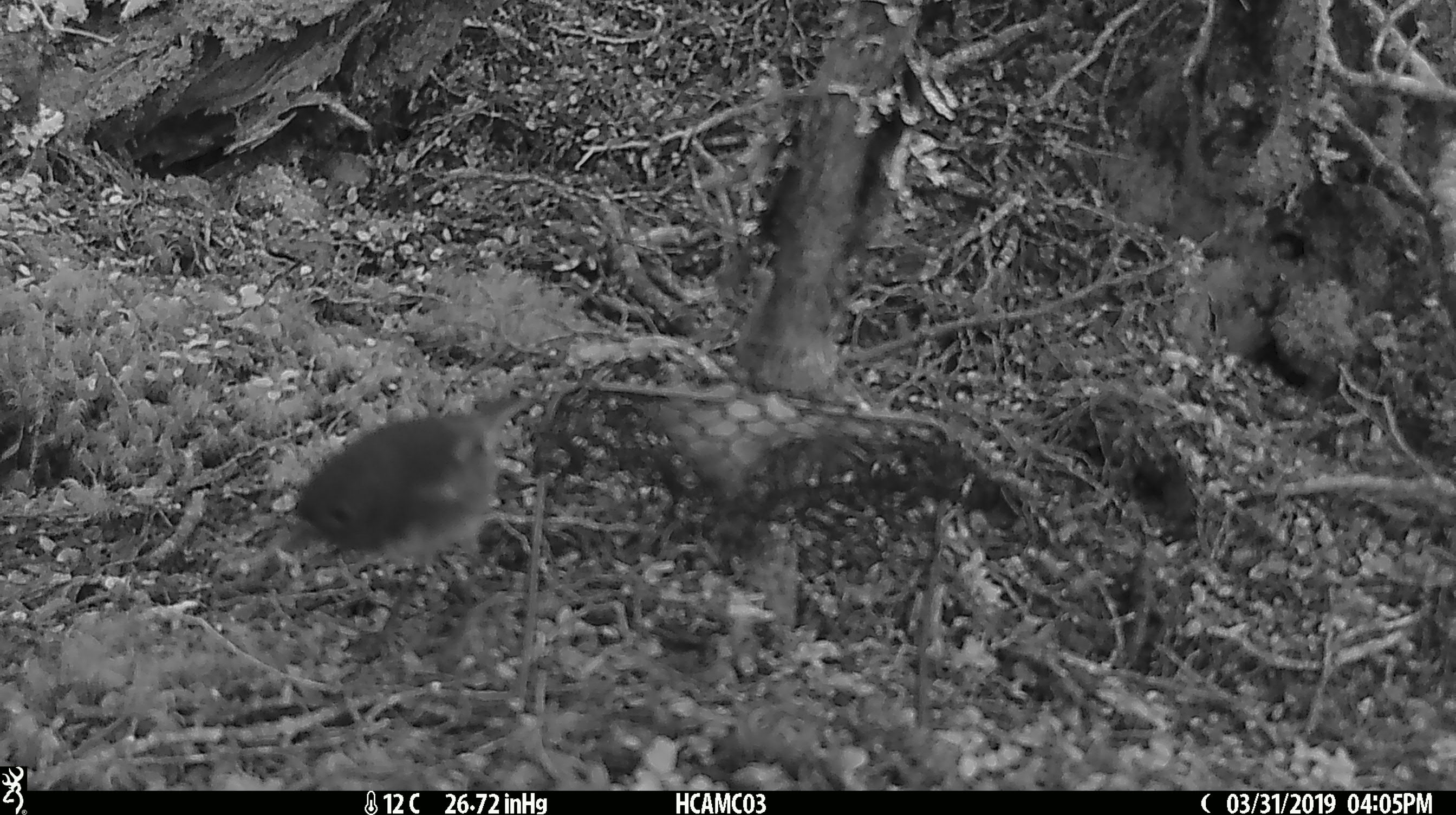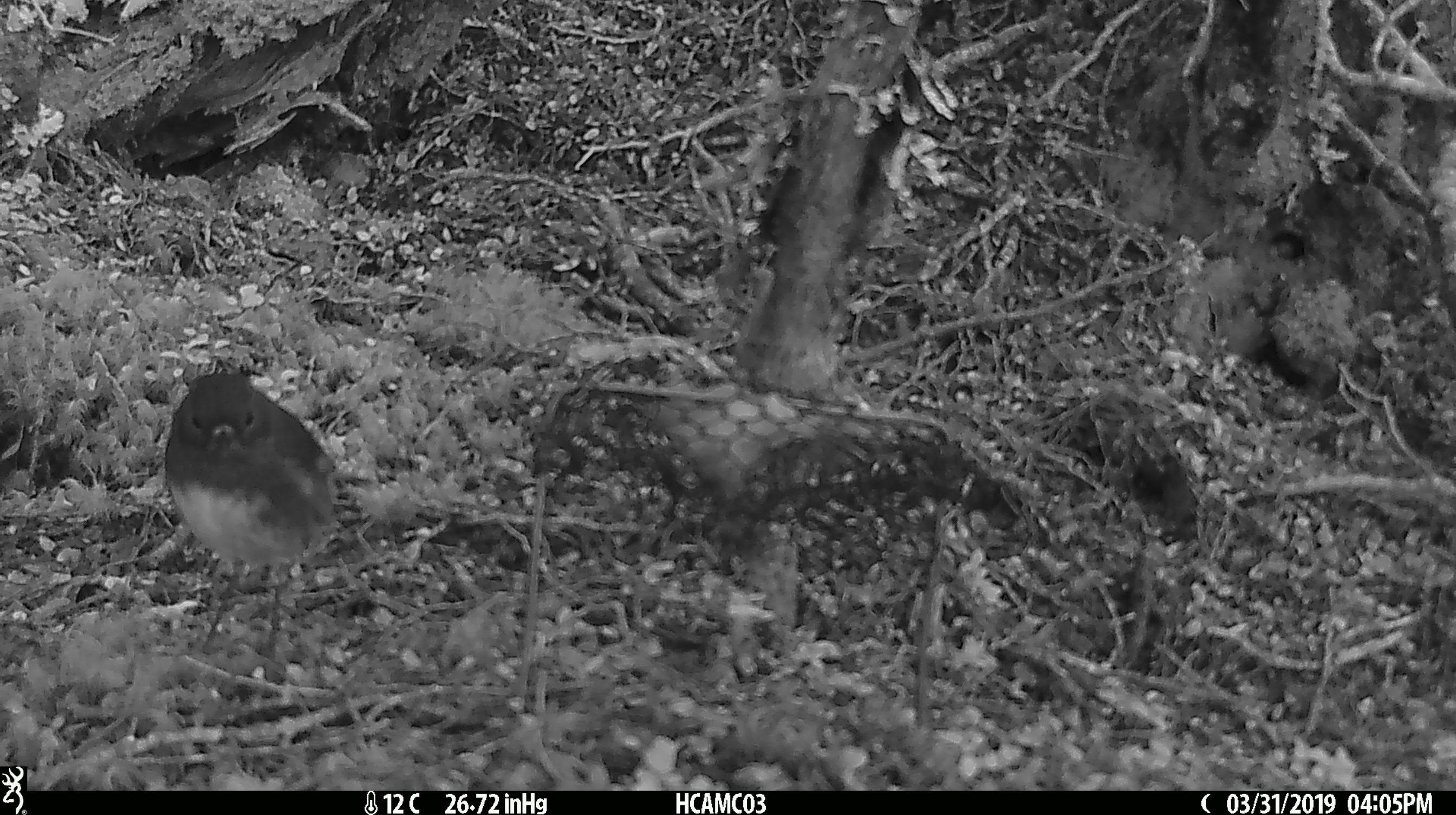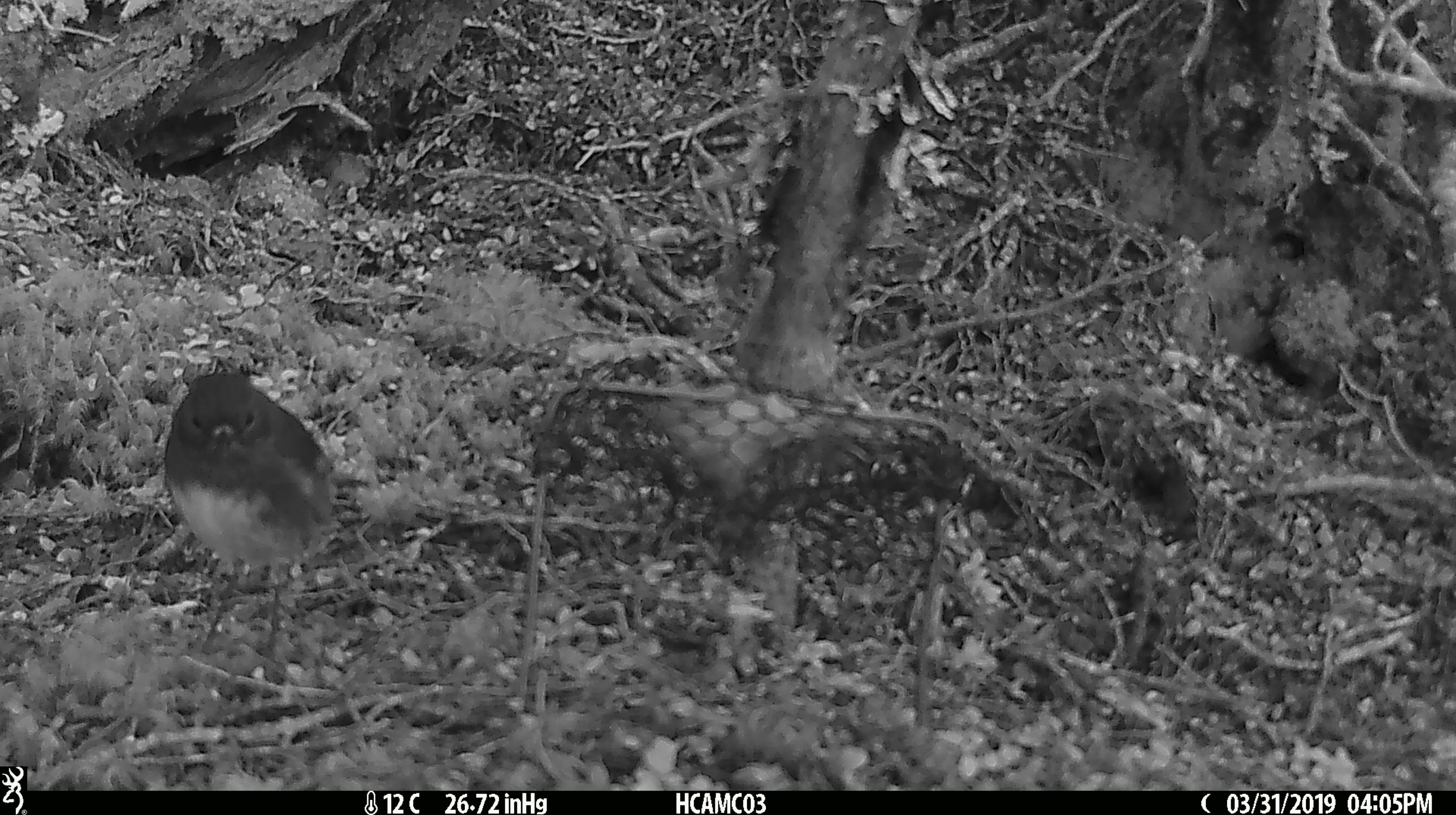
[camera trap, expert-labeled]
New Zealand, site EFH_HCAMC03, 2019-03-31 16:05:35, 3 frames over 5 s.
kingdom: Animalia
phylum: Chordata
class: Aves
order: Passeriformes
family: Petroicidae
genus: Petroica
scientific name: Petroica australis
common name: new zealand robin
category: robin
Robin (new zealand robin) (Petroica australis).